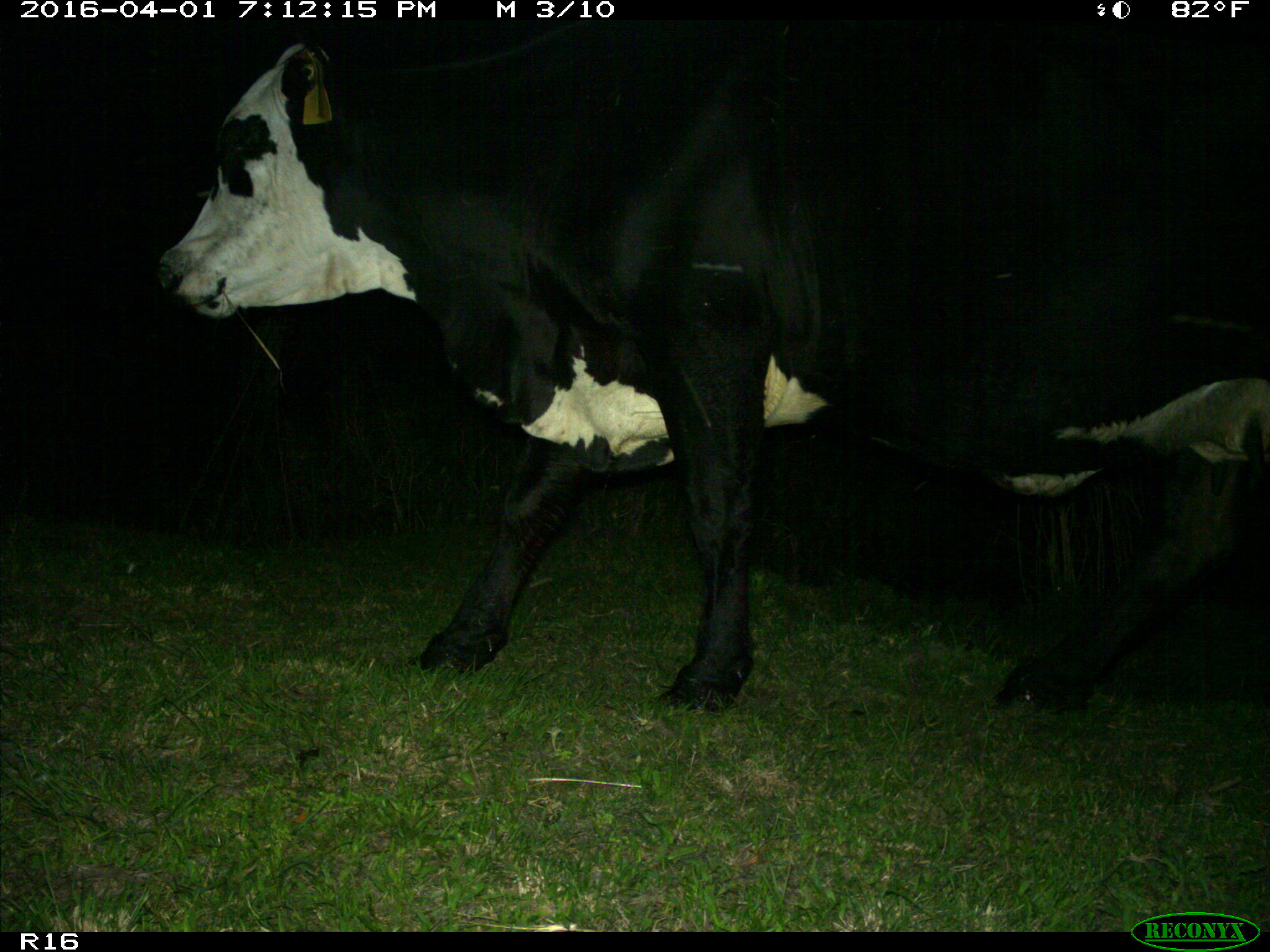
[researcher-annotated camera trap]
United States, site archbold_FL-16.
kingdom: Animalia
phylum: Chordata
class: Mammalia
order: Artiodactyla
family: Bovidae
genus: Bos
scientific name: Bos taurus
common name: domestic cow